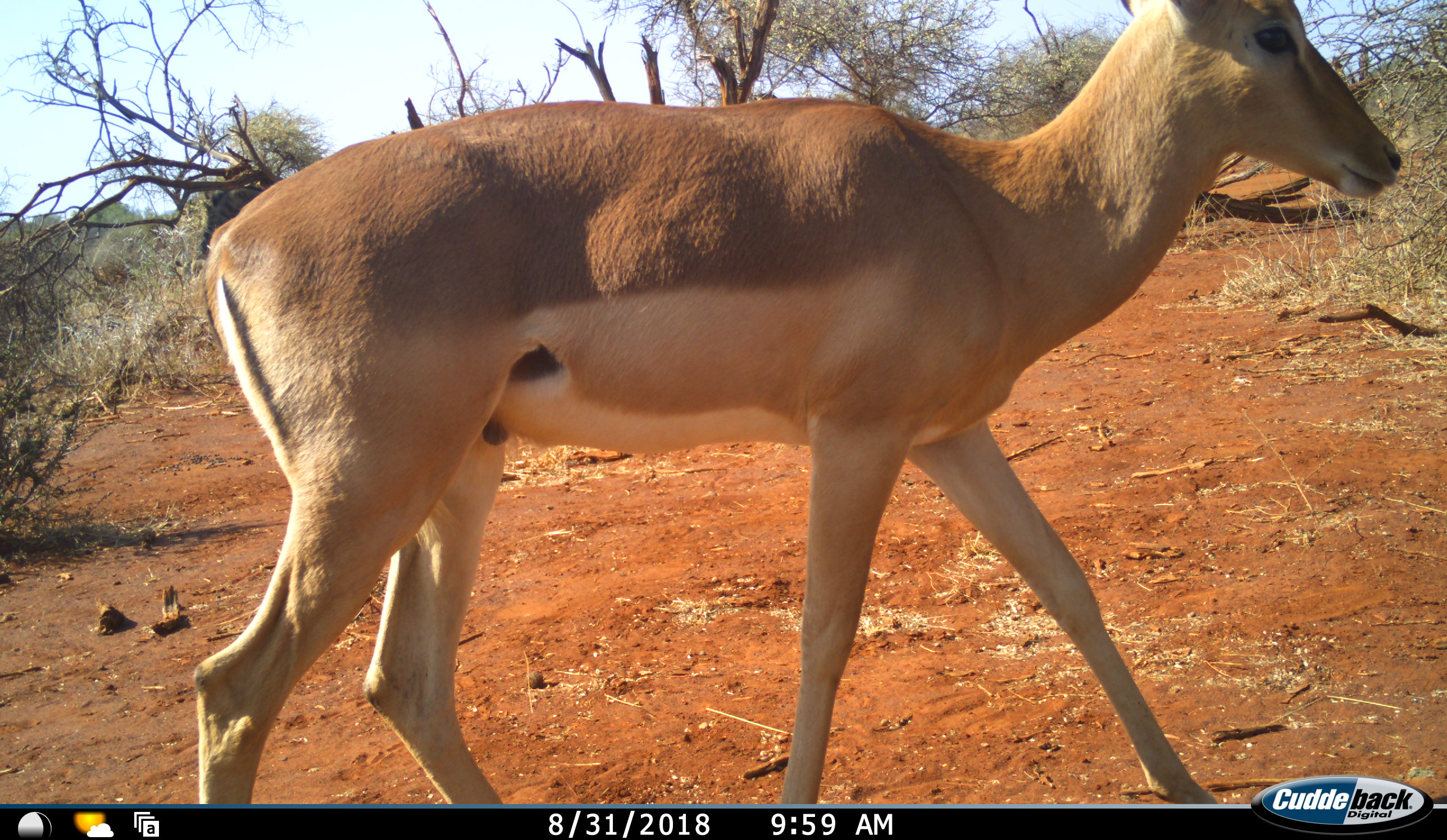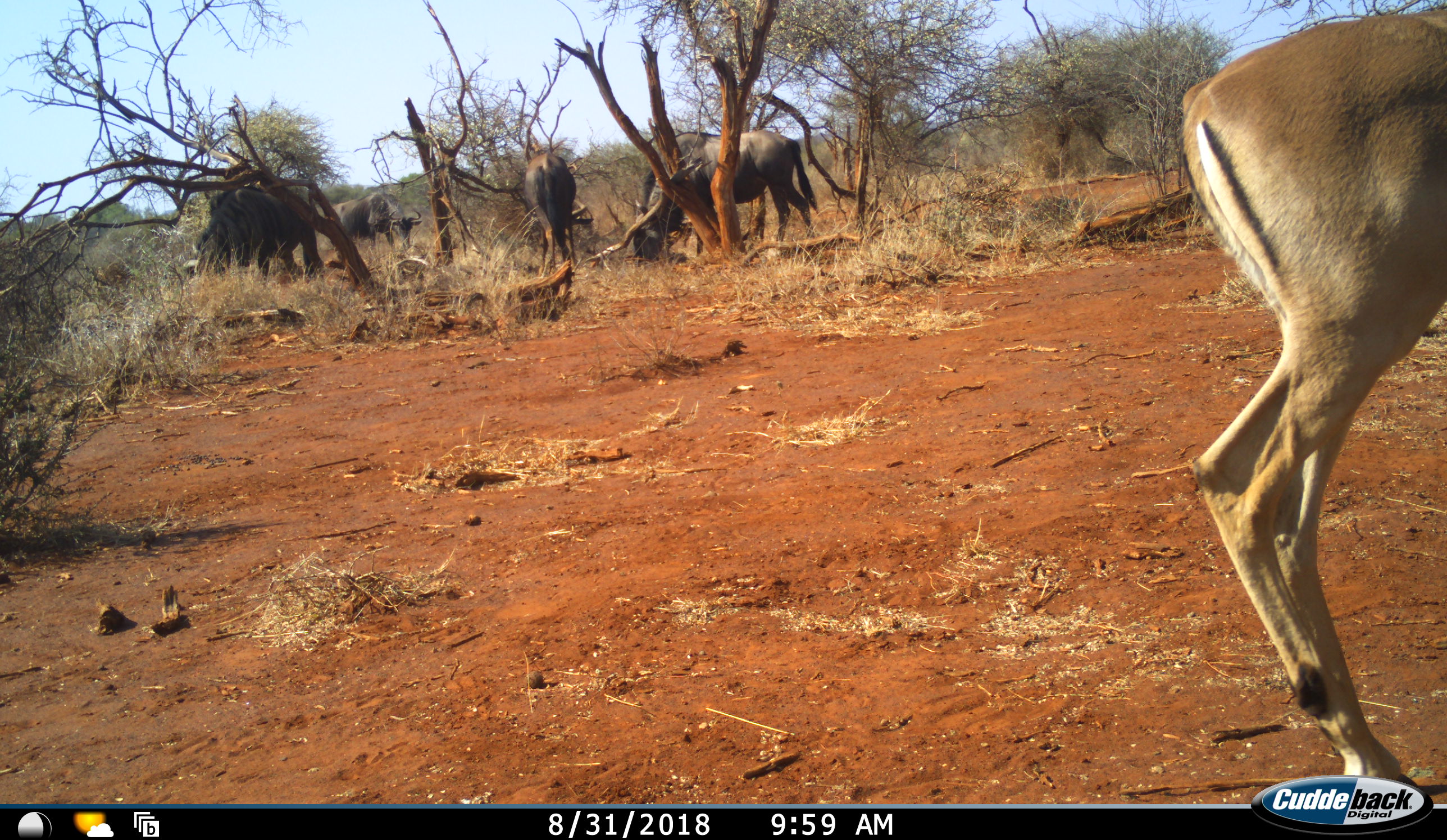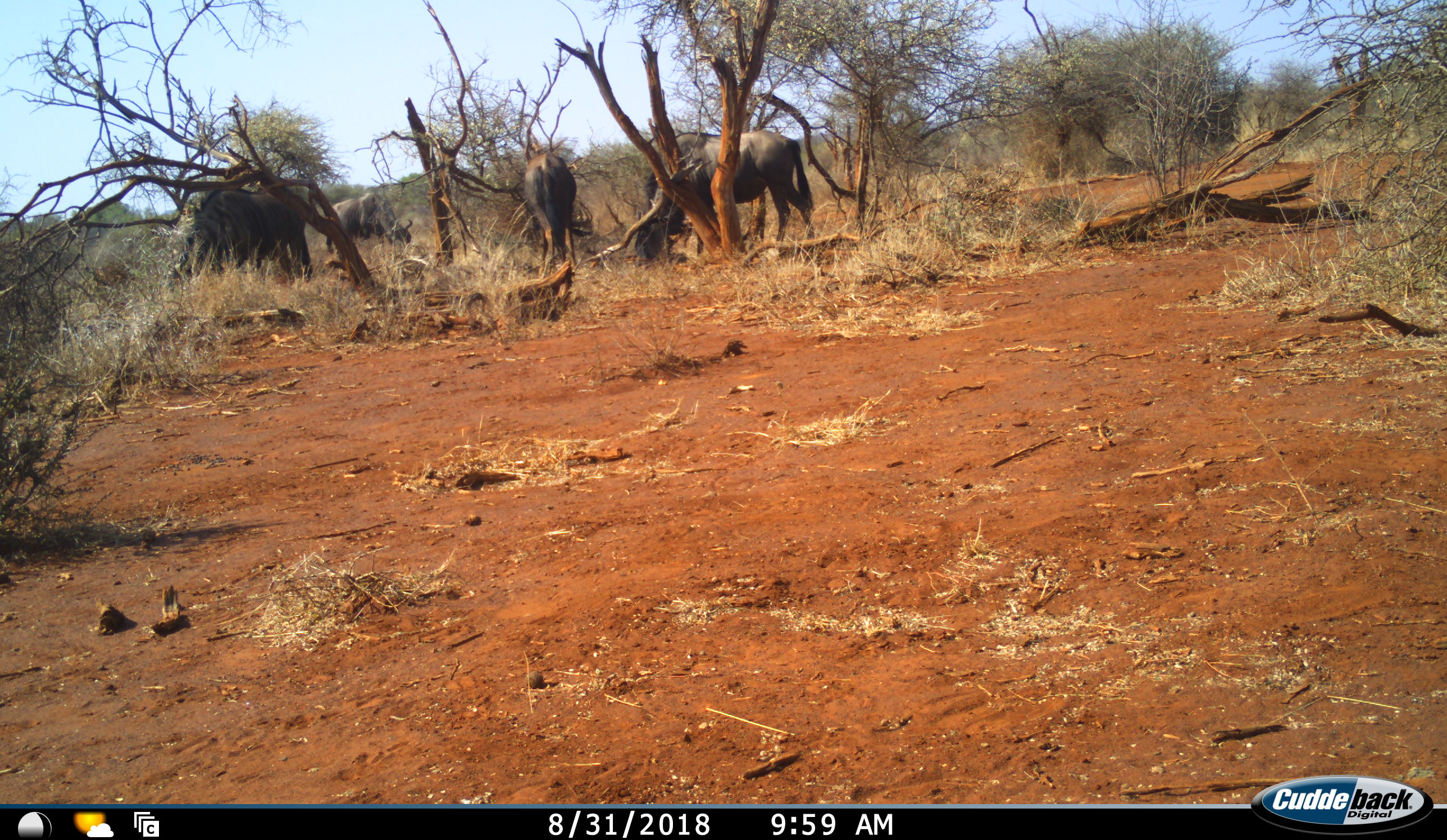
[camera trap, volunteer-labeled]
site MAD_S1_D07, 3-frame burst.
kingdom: Animalia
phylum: Chordata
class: Mammalia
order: Artiodactyla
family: Bovidae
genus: Aepyceros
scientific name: Aepyceros melampus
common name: impala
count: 1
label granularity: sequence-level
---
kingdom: Animalia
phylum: Chordata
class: Mammalia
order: Artiodactyla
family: Bovidae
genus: Connochaetes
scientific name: Connochaetes taurinus taurinus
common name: blue wildebeest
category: wildebeestblue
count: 4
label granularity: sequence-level